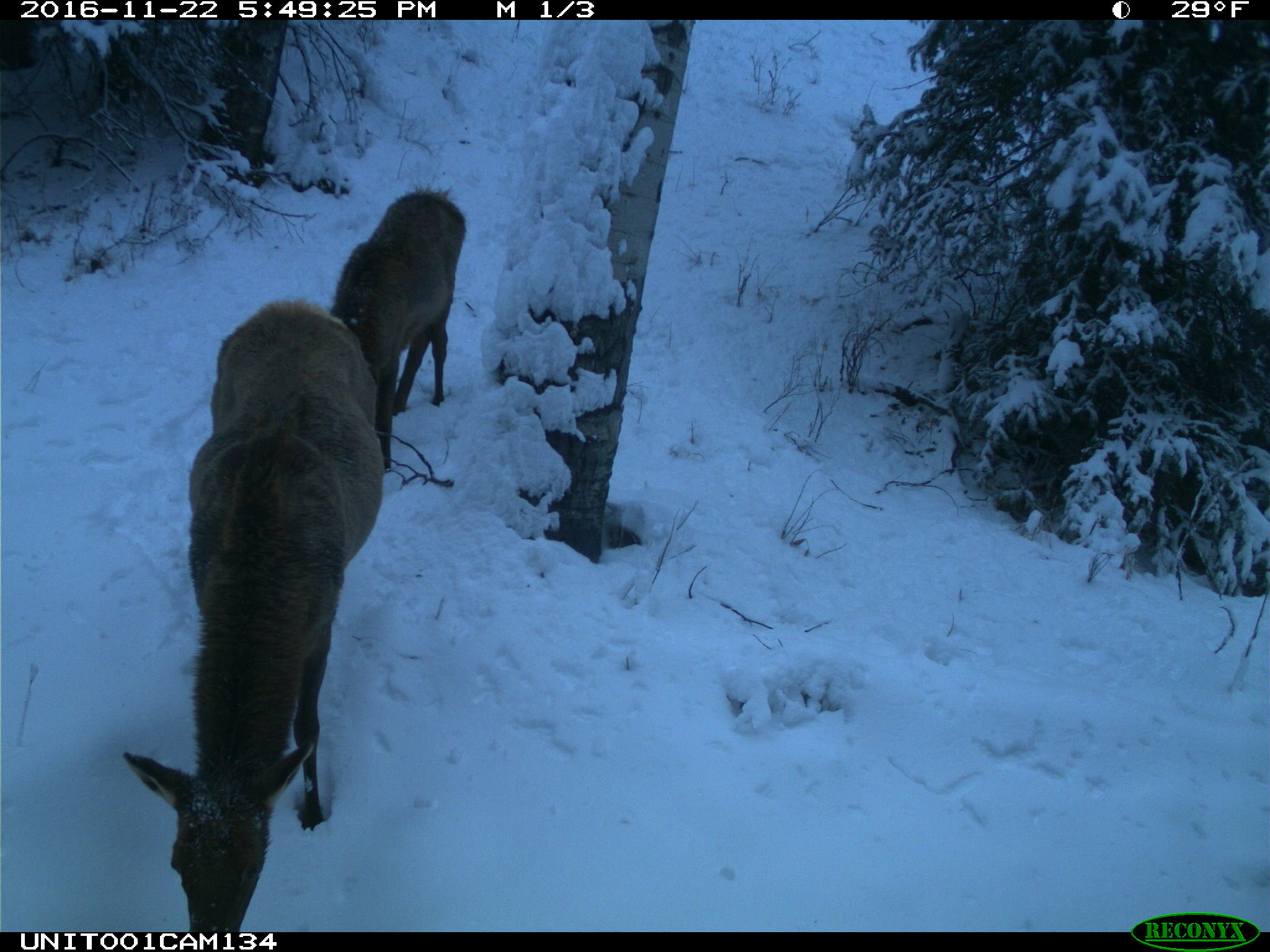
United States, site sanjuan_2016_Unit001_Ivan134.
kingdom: Animalia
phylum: Chordata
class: Mammalia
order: Artiodactyla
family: Cervidae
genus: Cervus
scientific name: Cervus elaphus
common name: red deer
Cervus elaphus (red deer).